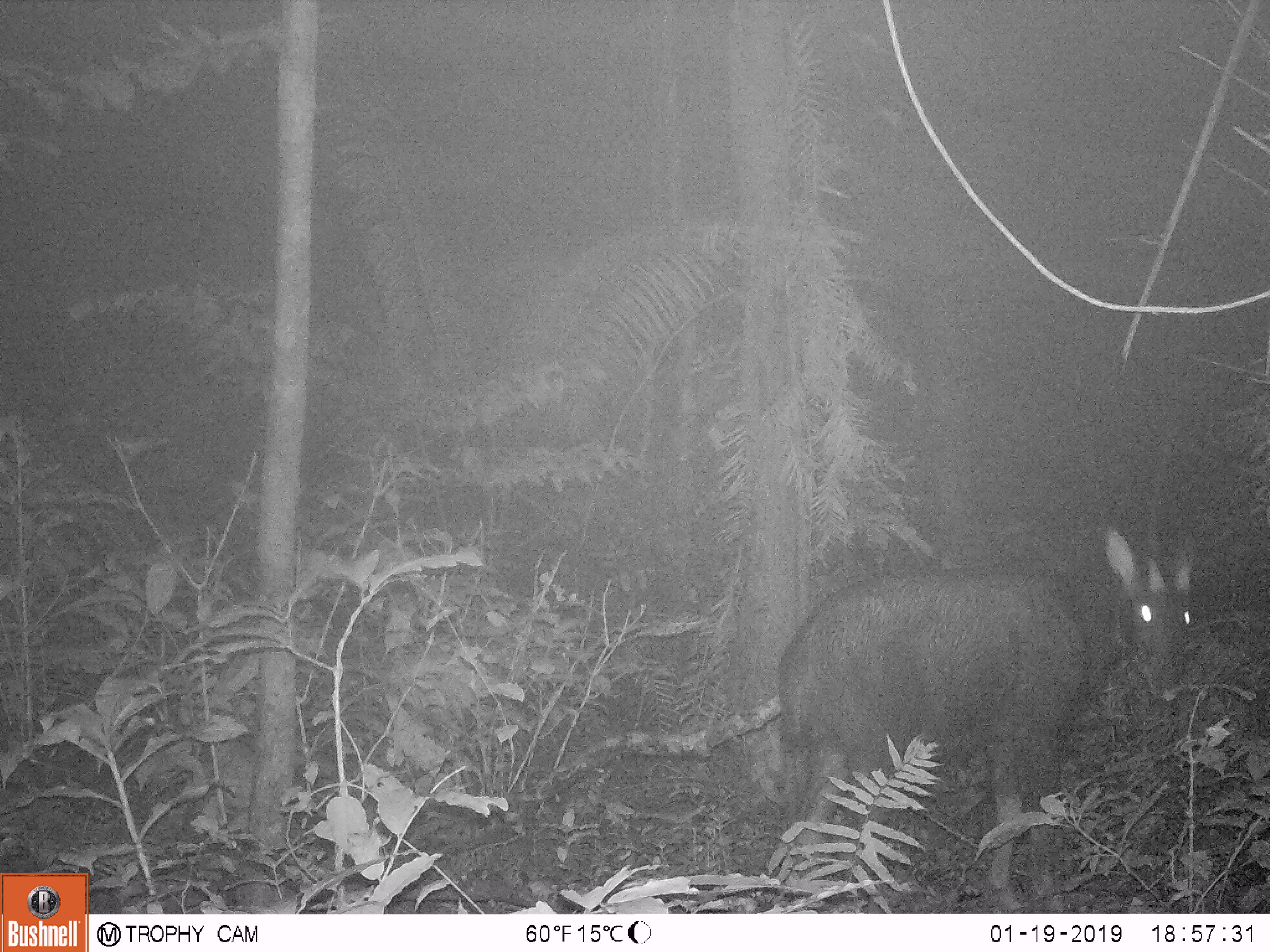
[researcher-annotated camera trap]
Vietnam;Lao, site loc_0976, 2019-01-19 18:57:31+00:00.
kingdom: Animalia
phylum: Chordata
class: Mammalia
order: Artiodactyla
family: Bovidae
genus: Capricornis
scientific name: Capricornis sumatraensis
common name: chinese serow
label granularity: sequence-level